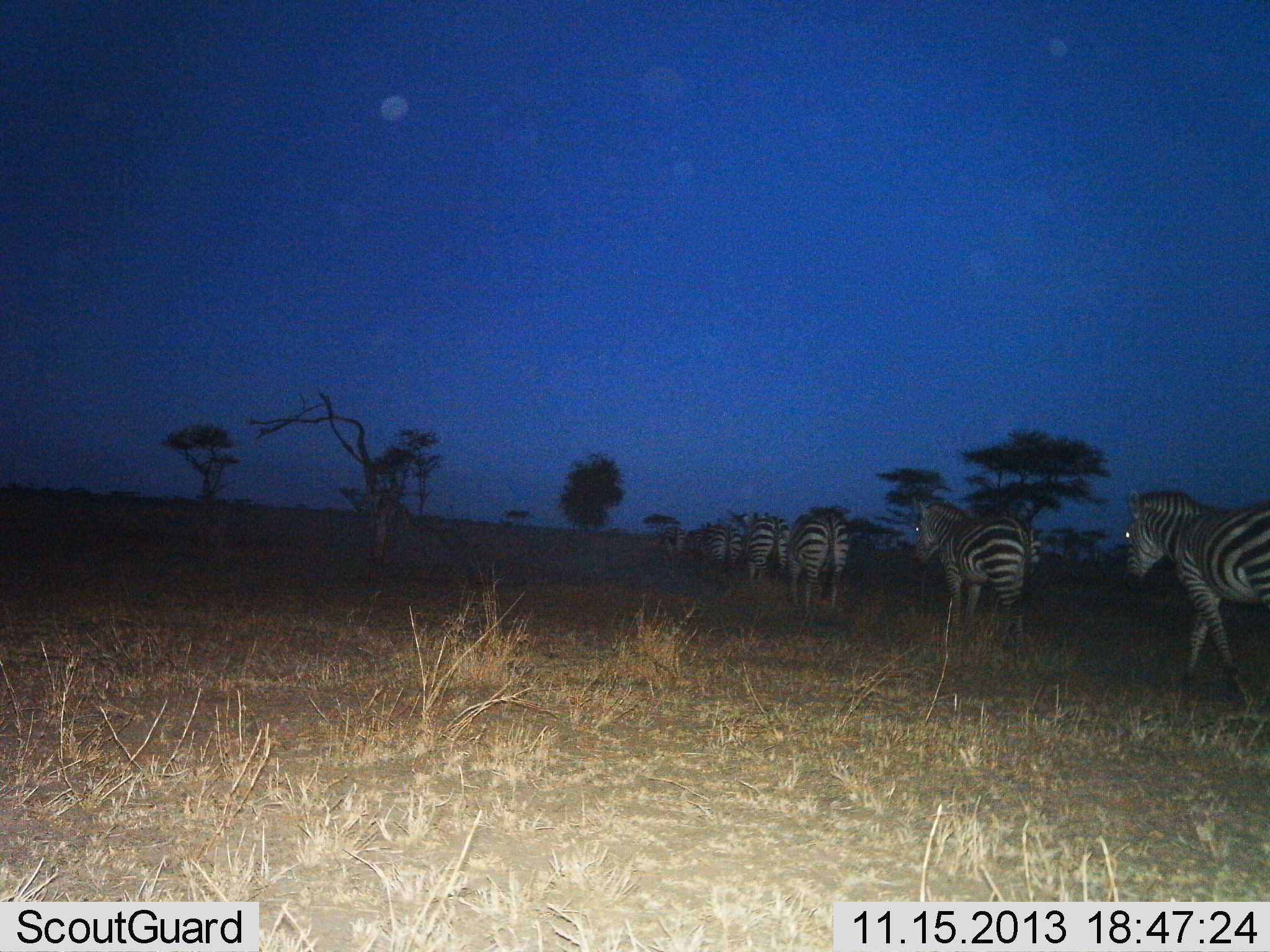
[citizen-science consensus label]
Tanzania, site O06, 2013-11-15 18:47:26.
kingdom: Animalia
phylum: Chordata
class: Mammalia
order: Perissodactyla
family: Equidae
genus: Equus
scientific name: Equus quagga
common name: plains zebra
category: zebra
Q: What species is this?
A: Zebra (plains zebra) (Equus quagga).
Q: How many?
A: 6.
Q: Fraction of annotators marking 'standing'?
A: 0%.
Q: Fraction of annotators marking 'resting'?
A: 0%.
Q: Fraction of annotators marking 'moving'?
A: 100%.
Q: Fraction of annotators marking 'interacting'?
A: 0%.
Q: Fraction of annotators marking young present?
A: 0%.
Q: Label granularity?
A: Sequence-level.